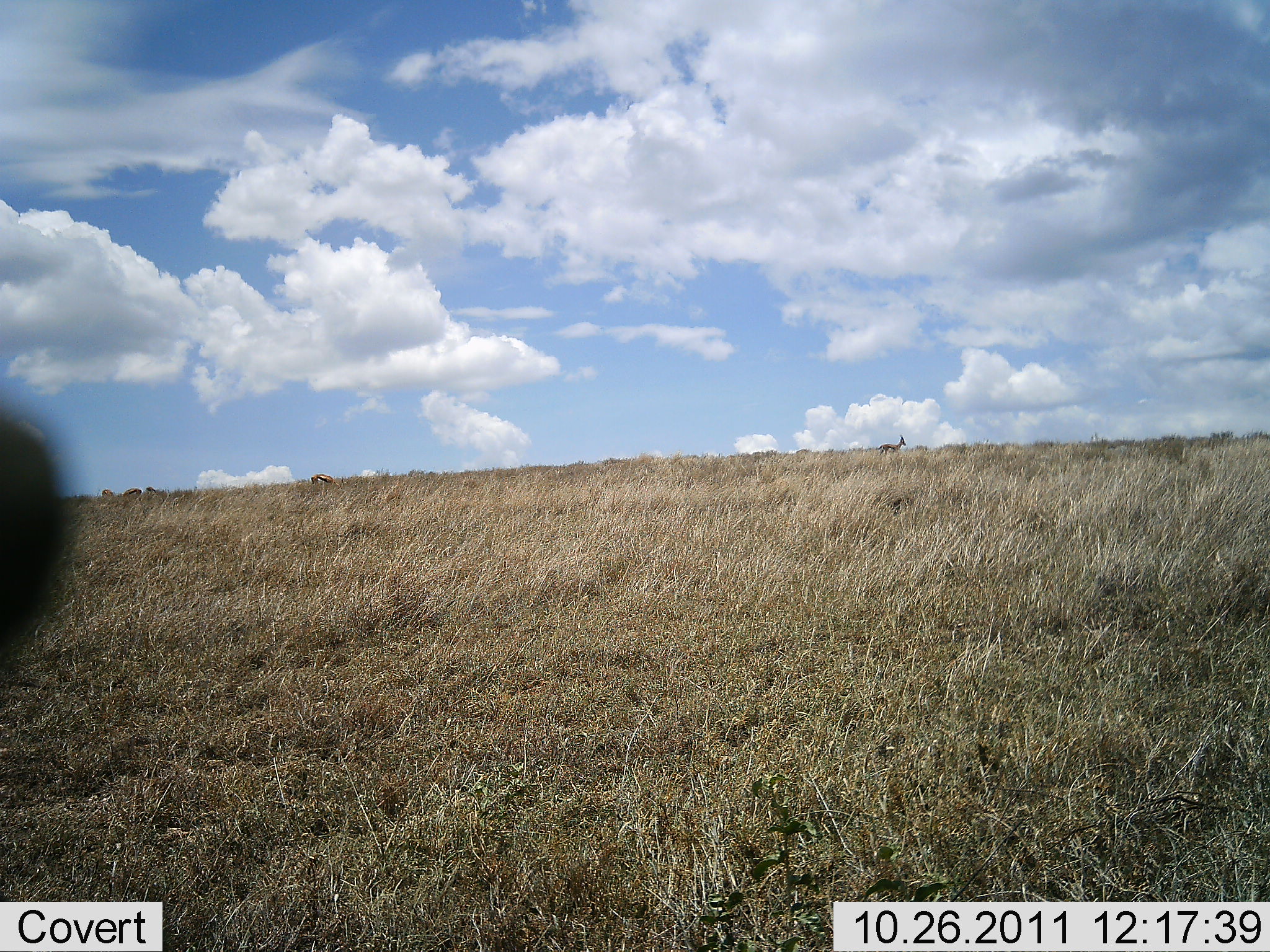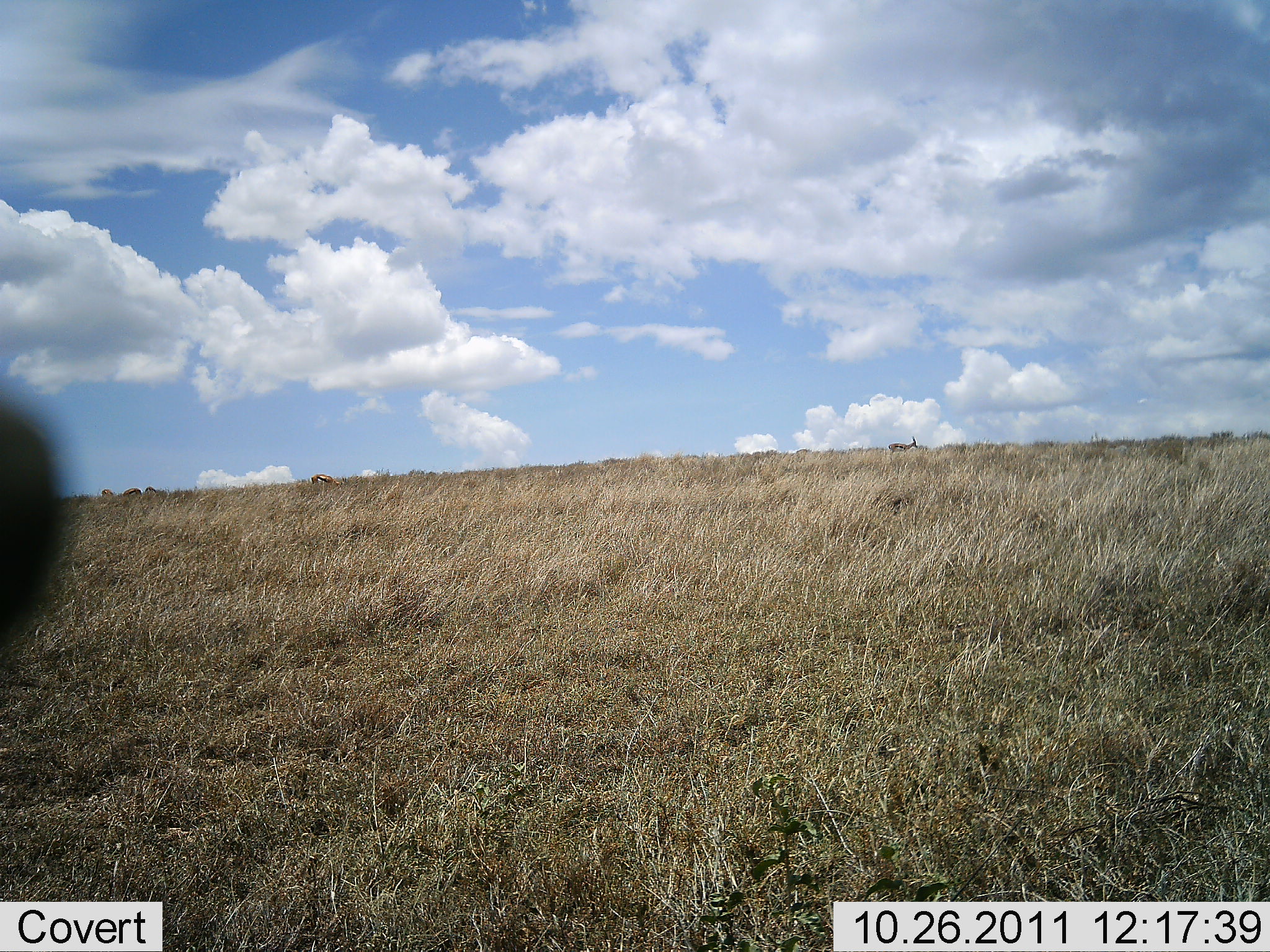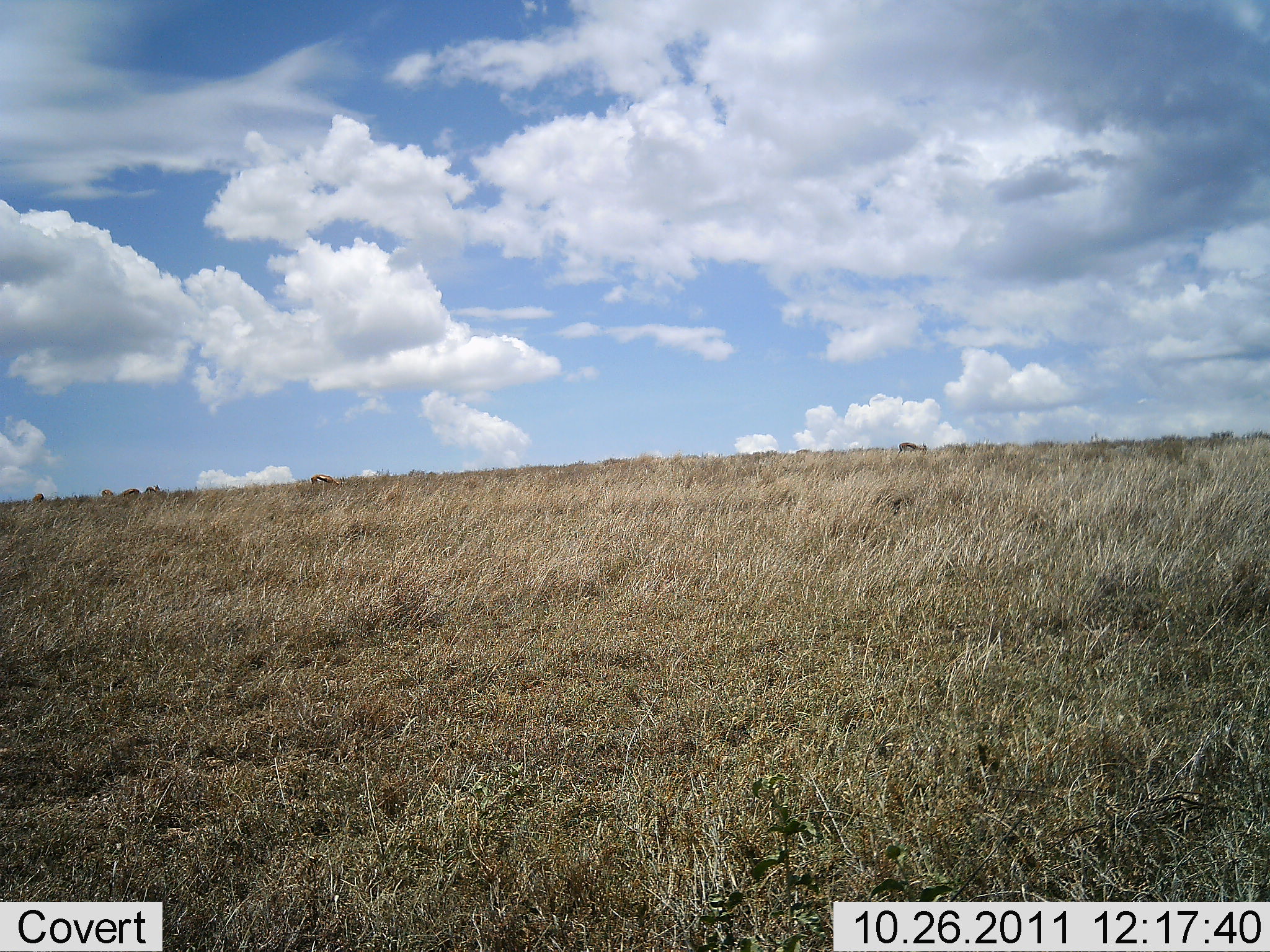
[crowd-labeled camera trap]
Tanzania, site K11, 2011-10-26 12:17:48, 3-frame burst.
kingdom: Animalia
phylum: Chordata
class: Mammalia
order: Artiodactyla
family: Bovidae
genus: Eudorcas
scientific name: Eudorcas thomsonii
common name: thomson's gazelle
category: gazellethomsons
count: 4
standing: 20%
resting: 0%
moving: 80%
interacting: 0%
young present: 0%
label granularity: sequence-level